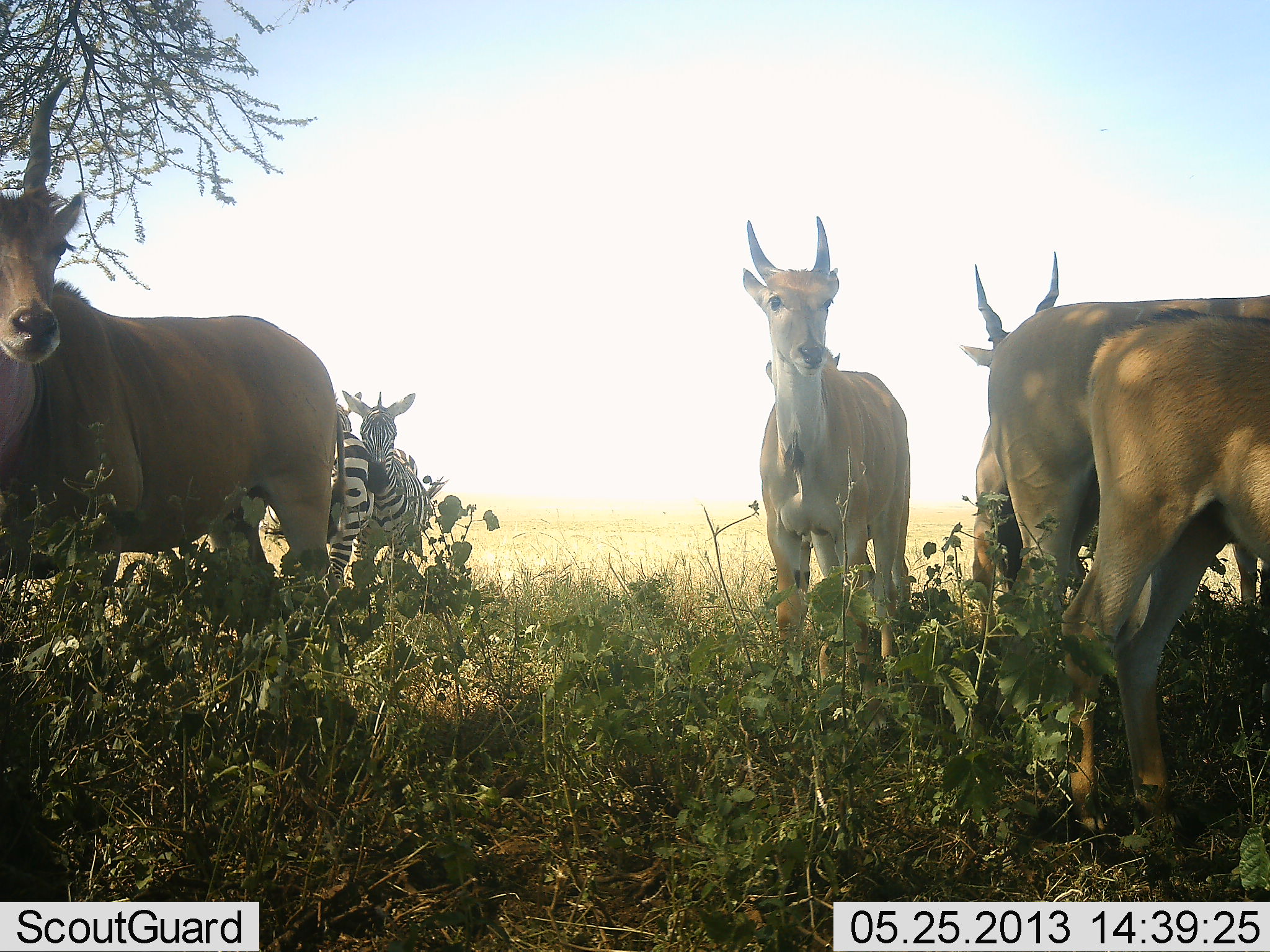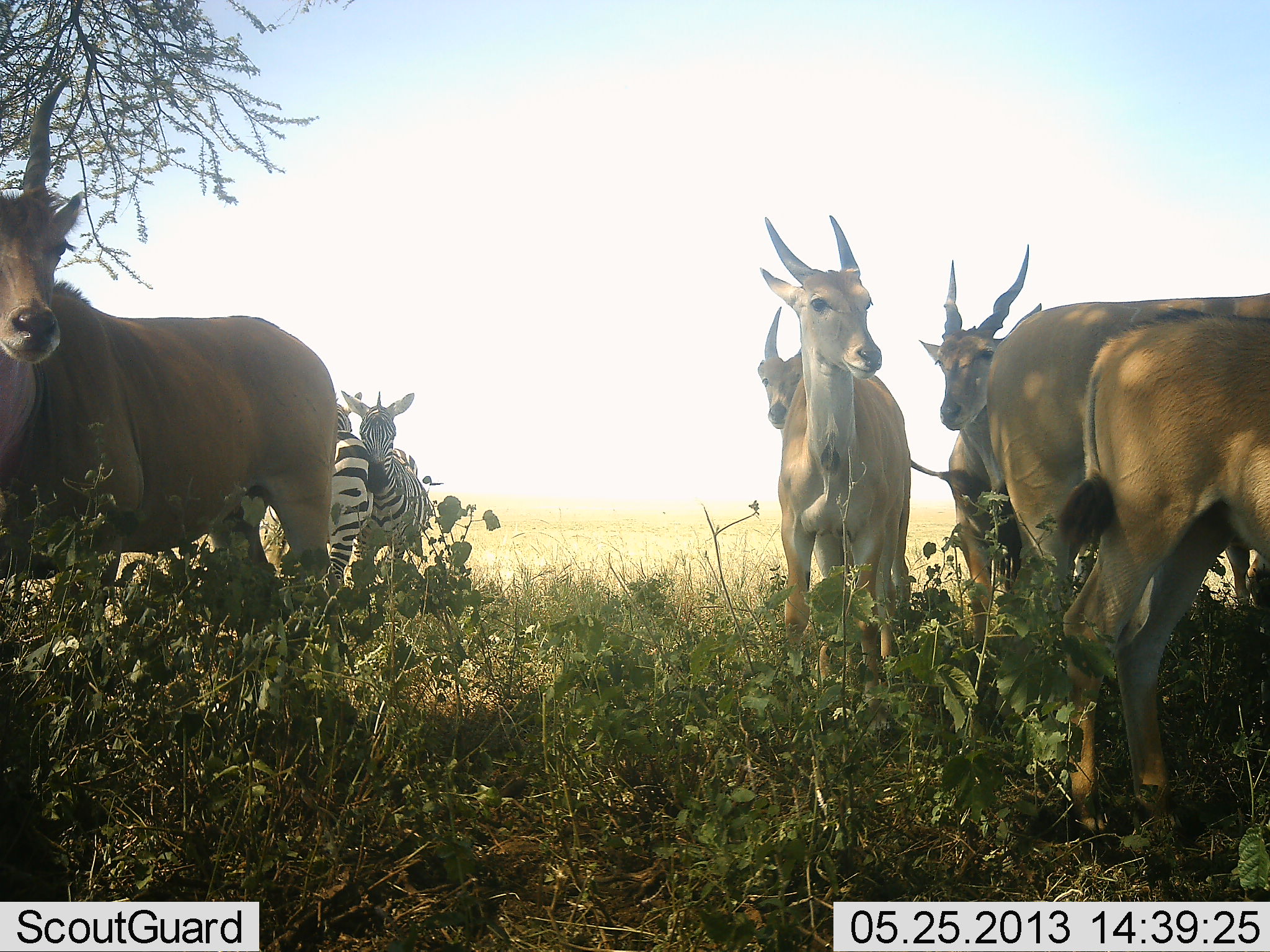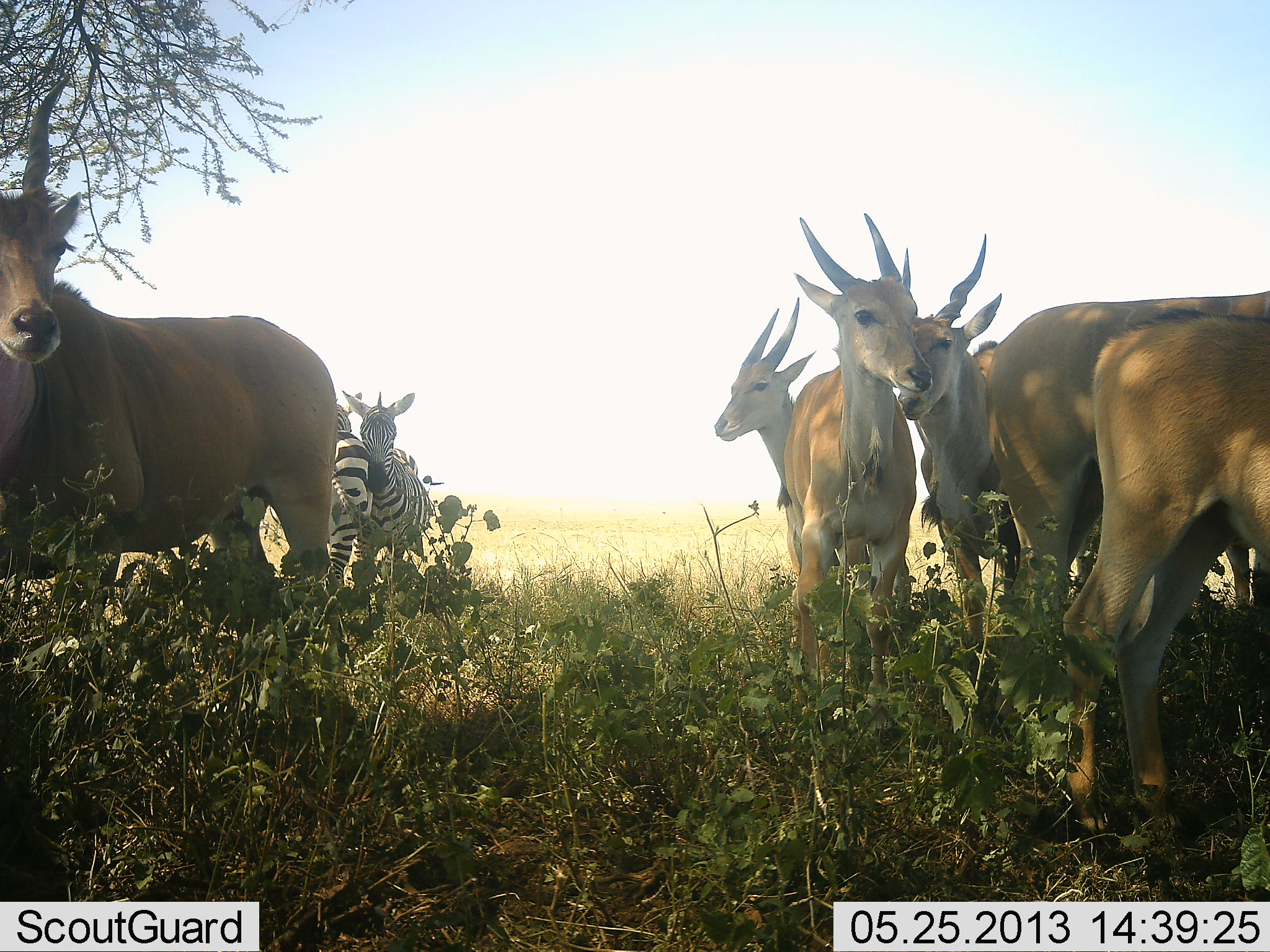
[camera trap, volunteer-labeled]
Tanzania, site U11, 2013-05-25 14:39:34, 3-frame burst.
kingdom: Animalia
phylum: Chordata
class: Mammalia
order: Artiodactyla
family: Bovidae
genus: Tragelaphus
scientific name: Tragelaphus oryx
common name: eland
Eland (Tragelaphus oryx), count 6. Behavior (volunteer vote fractions): standing 96%, resting 4%, moving 18%, interacting 14%. Young present (vote fraction): 4%. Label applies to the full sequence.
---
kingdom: Animalia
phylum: Chordata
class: Mammalia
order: Perissodactyla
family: Equidae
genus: Equus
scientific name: Equus quagga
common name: plains zebra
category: zebra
Zebra (plains zebra) (Equus quagga), count 2. Behavior (volunteer vote fractions): standing 76%, resting 6%, moving 0%, interacting 29%. Young present (vote fraction): 0%. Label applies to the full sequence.